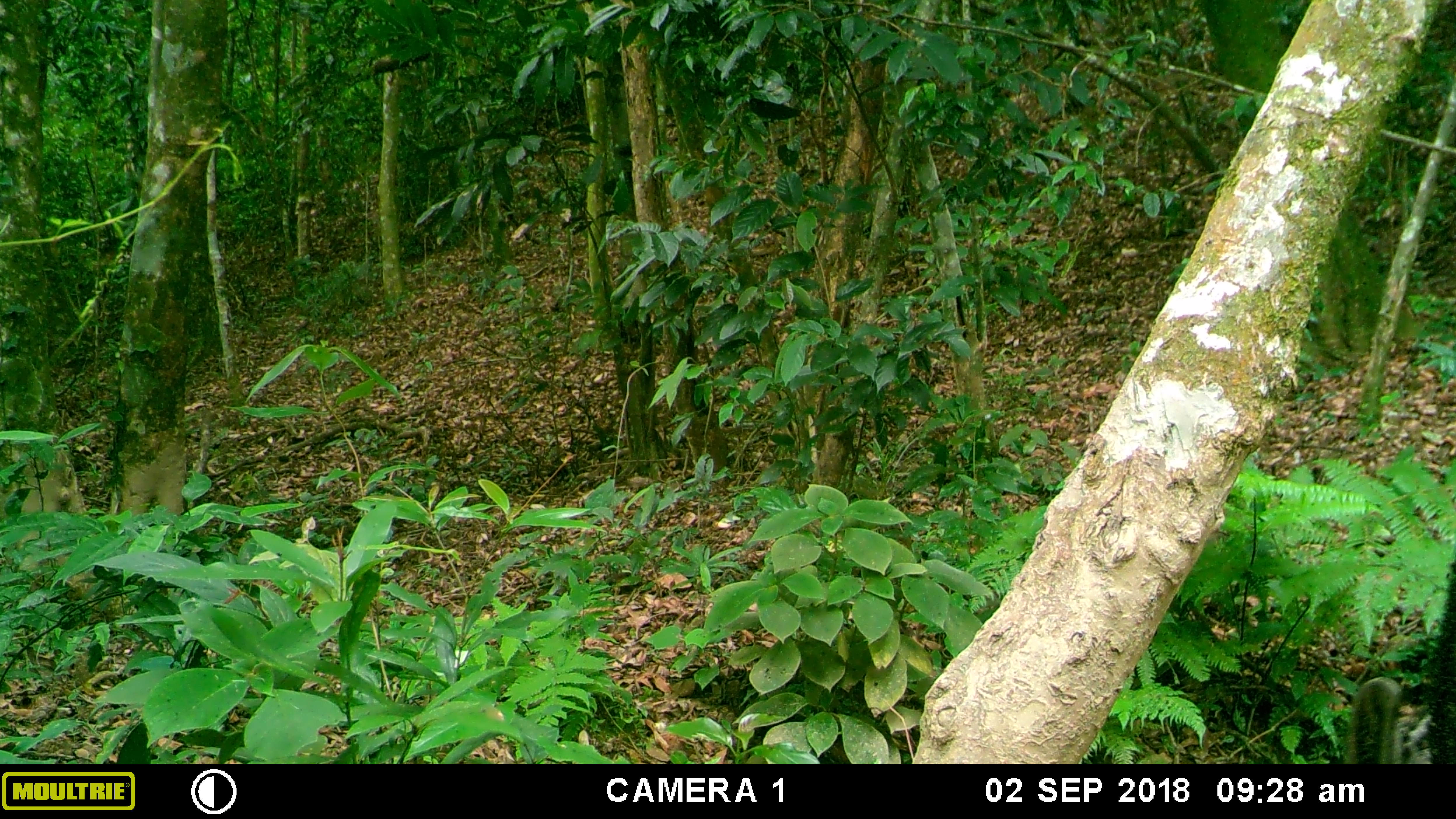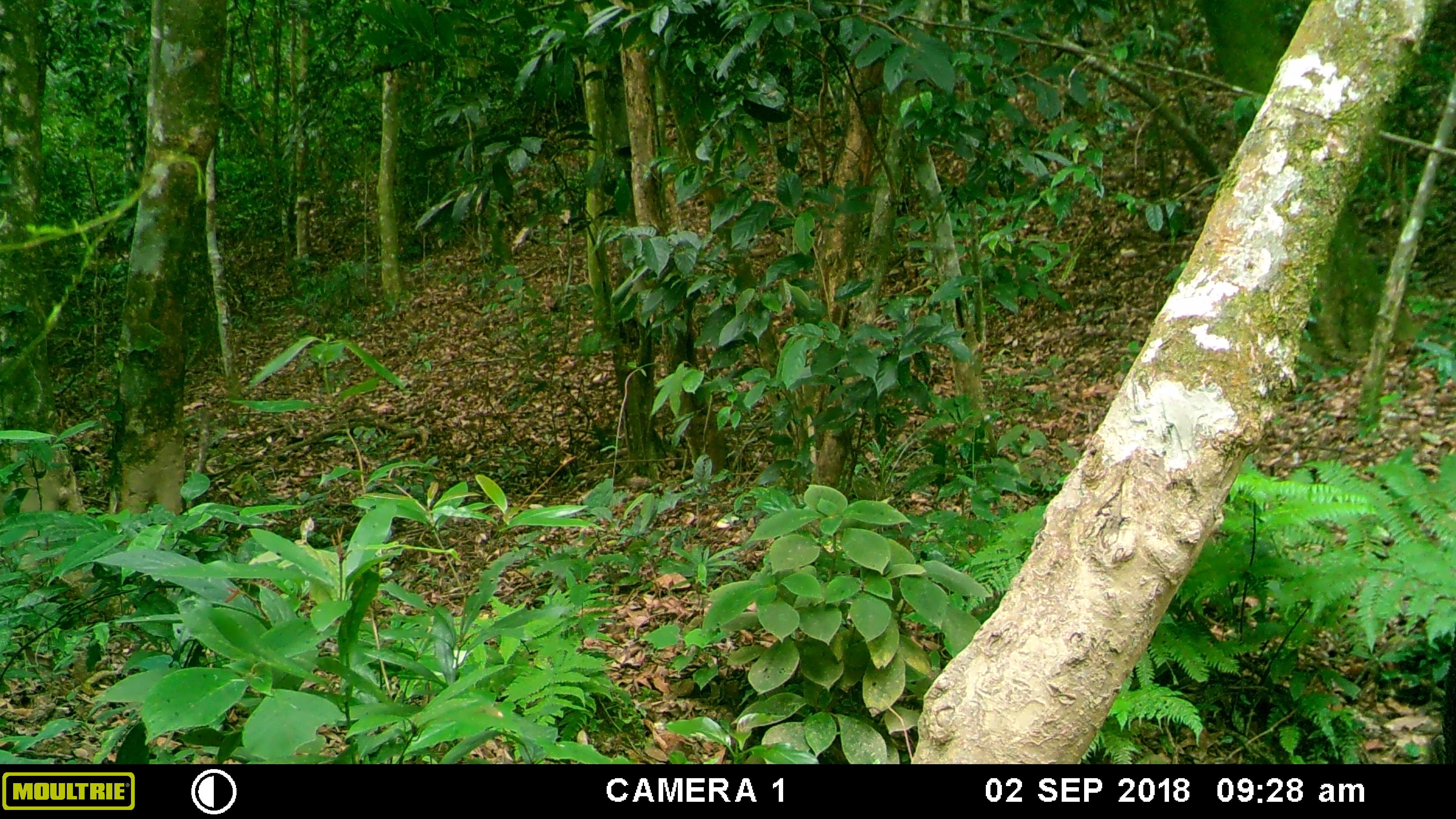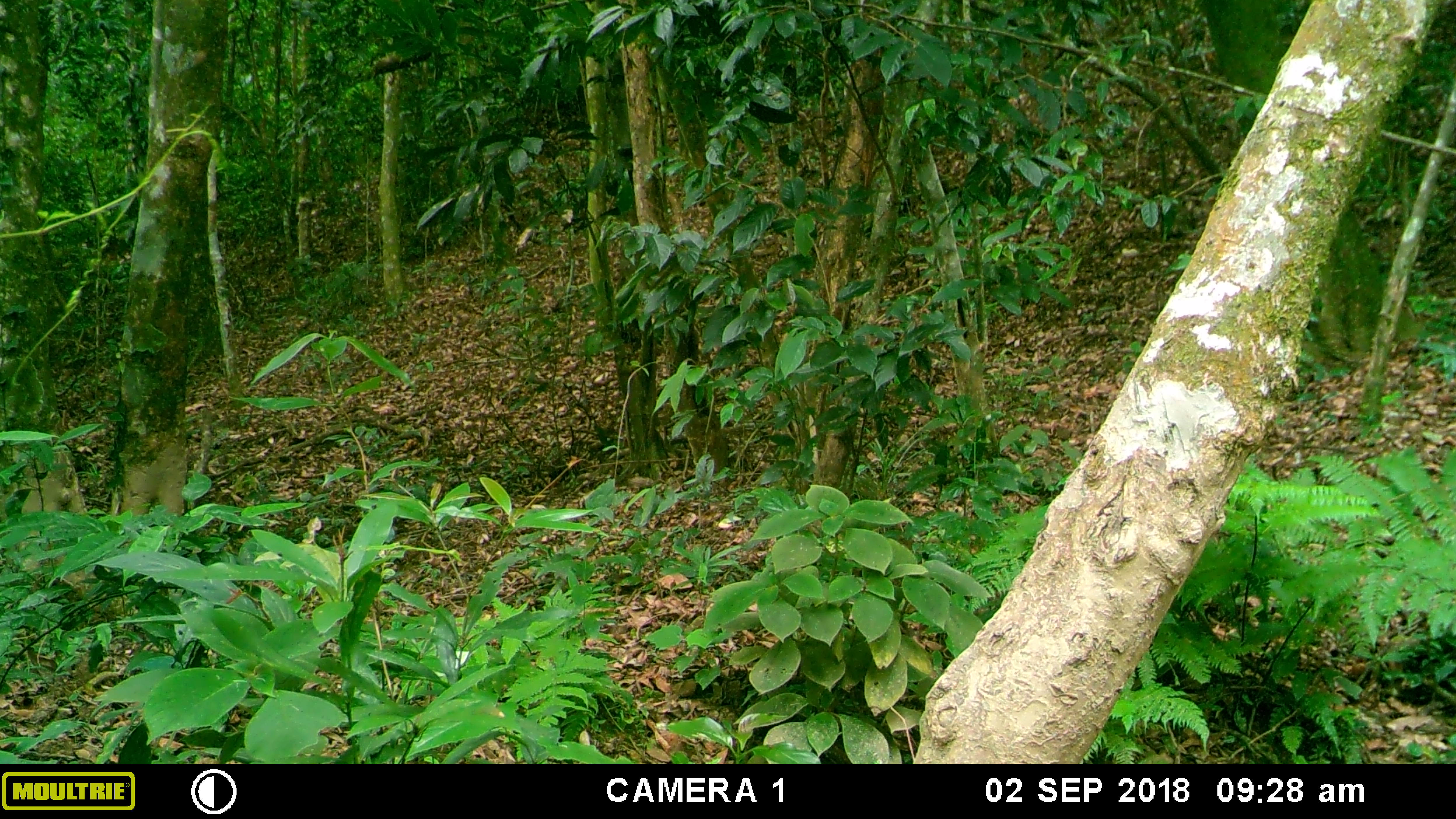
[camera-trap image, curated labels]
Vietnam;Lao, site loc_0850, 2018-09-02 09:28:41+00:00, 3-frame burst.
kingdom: Animalia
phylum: Chordata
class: Mammalia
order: Artiodactyla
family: Suidae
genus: Sus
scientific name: Sus scrofa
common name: eurasian wild pig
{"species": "eurasian wild pig (Sus scrofa)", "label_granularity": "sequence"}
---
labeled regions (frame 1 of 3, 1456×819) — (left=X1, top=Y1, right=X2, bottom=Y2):
eurasian wild pig: (left=1337, top=559, right=1456, bottom=763)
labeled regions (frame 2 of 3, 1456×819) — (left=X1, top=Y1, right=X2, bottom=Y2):
eurasian wild pig: (left=1426, top=636, right=1456, bottom=764)